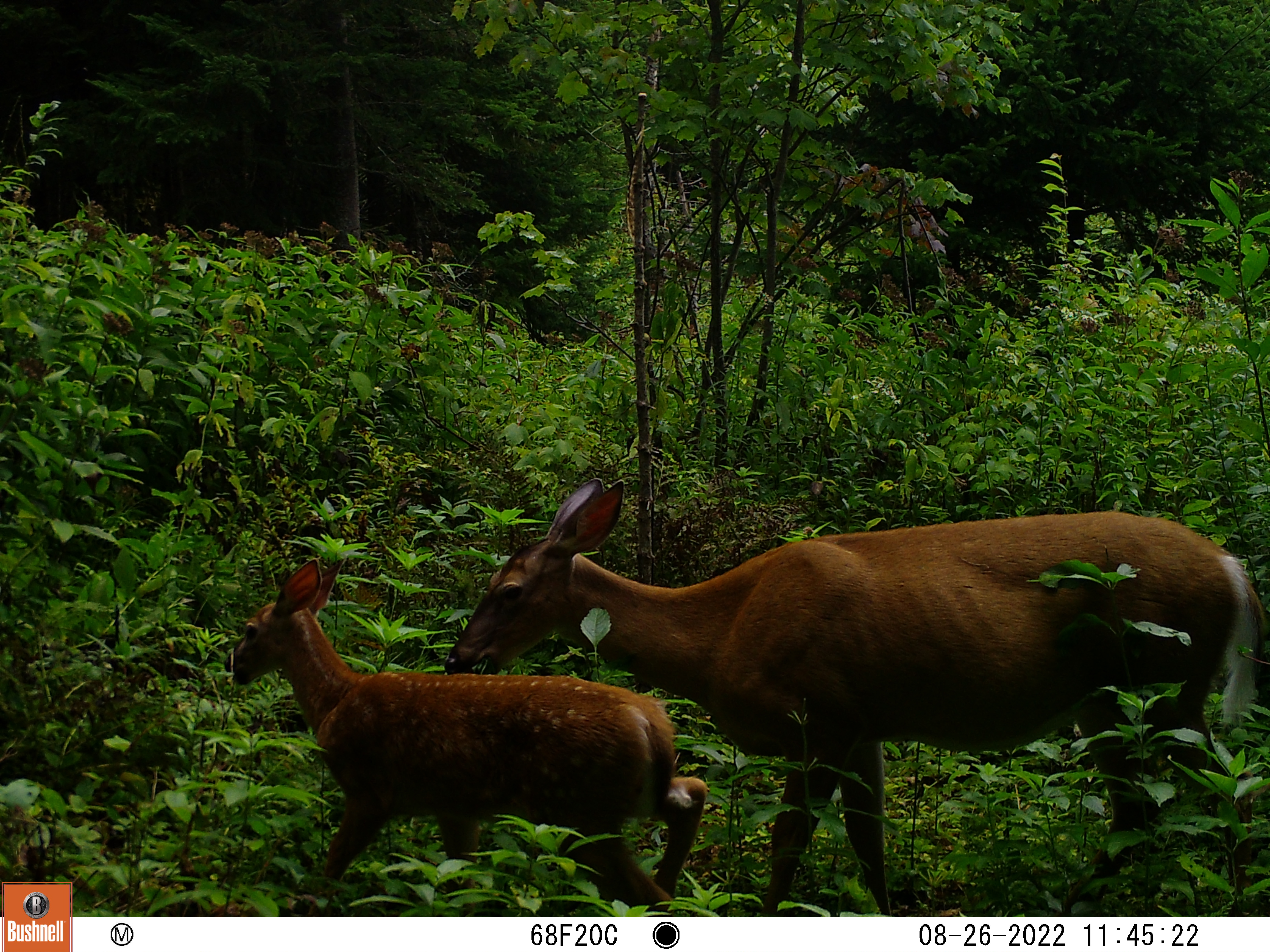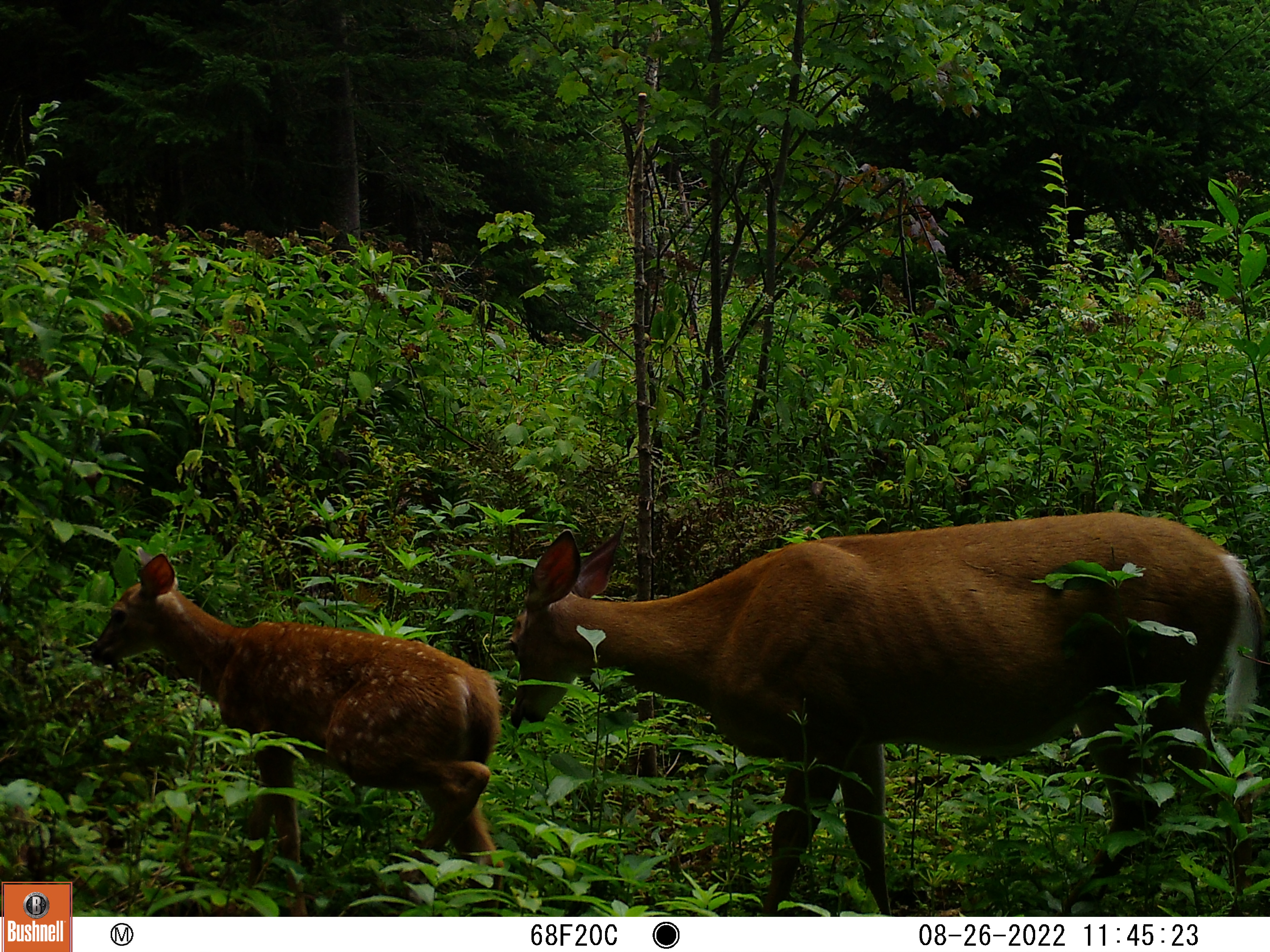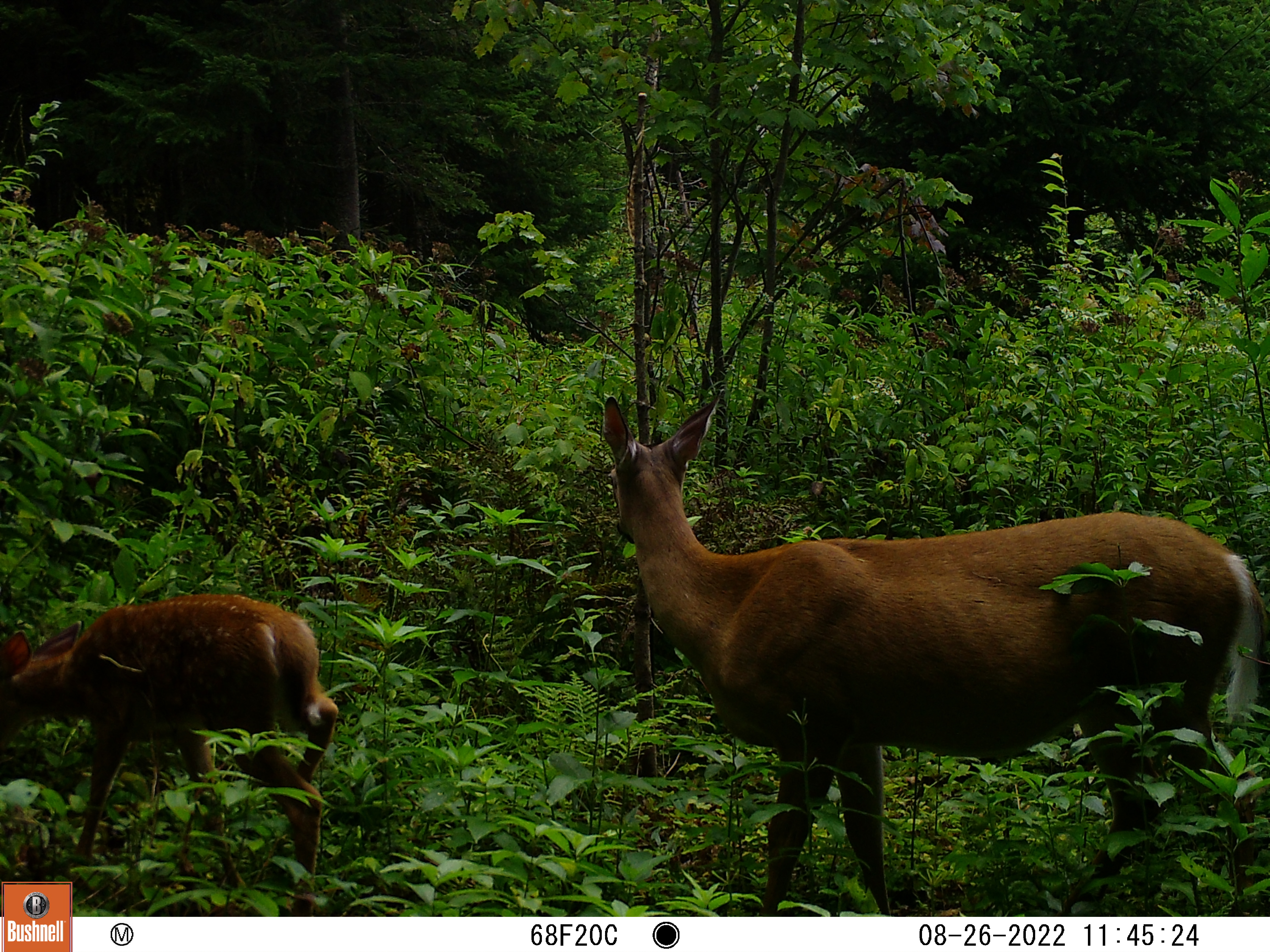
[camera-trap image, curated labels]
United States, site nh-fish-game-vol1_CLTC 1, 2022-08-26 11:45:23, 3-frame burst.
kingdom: Animalia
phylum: Chordata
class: Mammalia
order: Artiodactyla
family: Cervidae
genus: Odocoileus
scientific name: Odocoileus virginianus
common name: white-tailed deer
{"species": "white-tailed deer (Odocoileus virginianus)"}